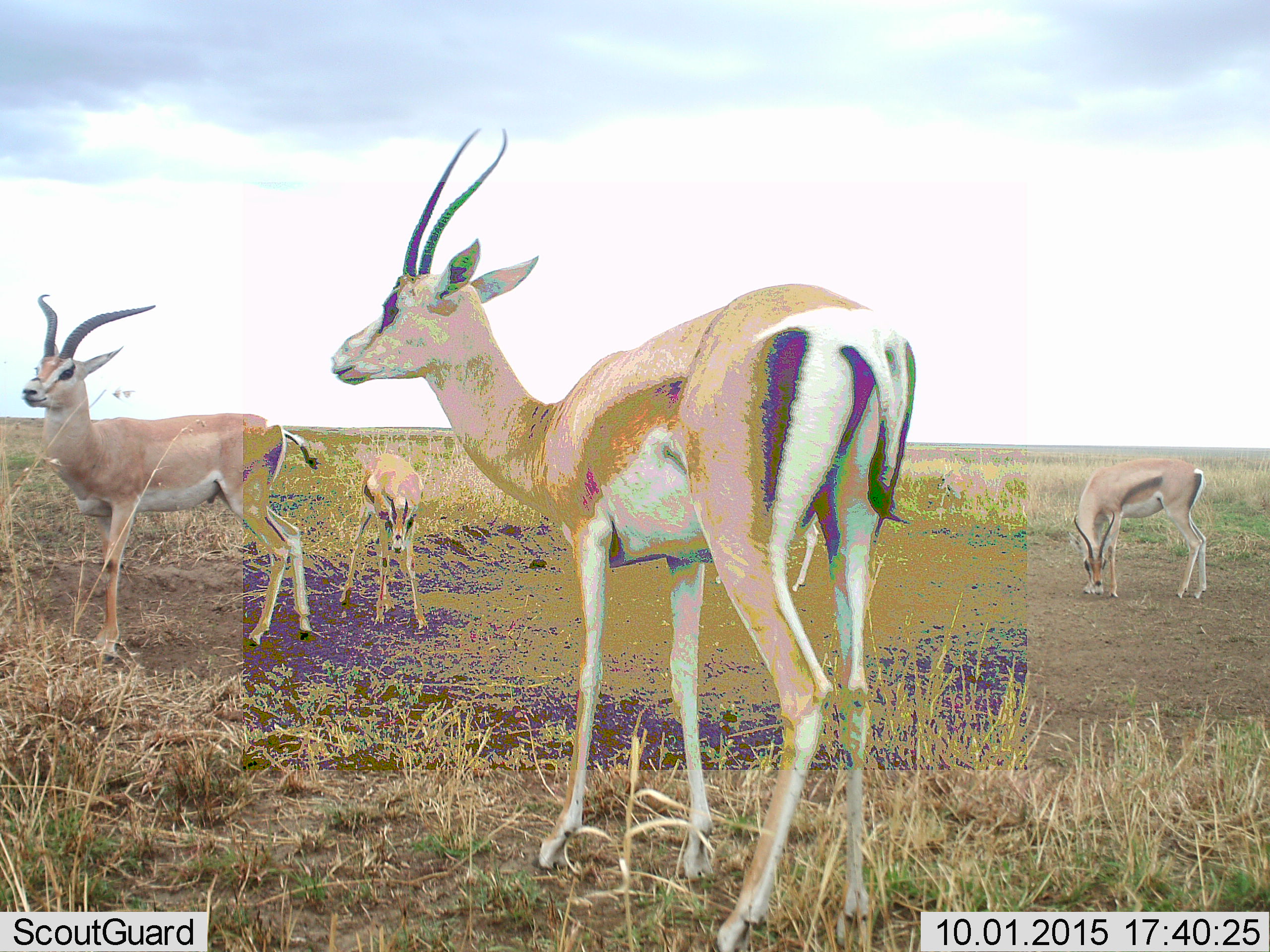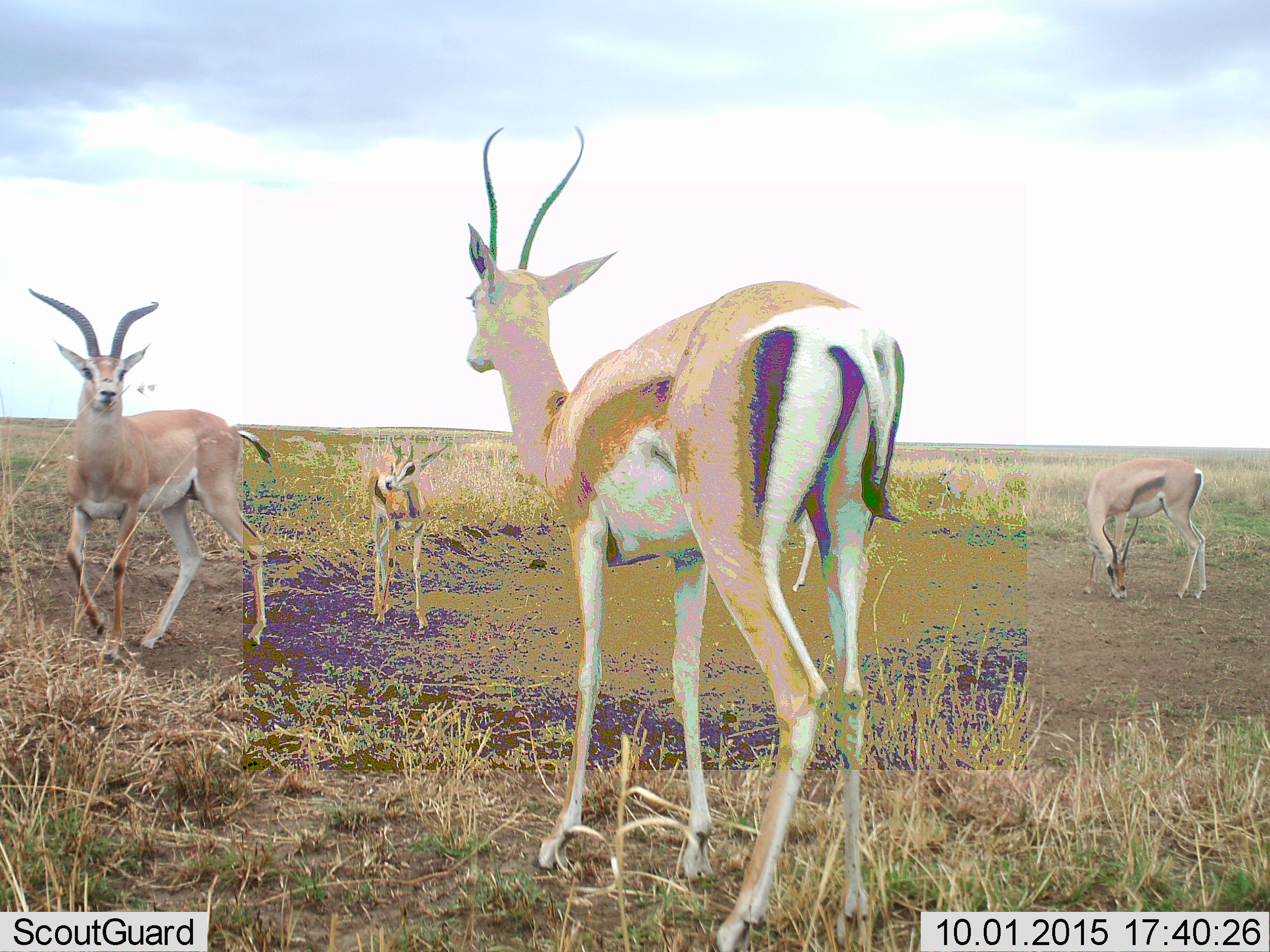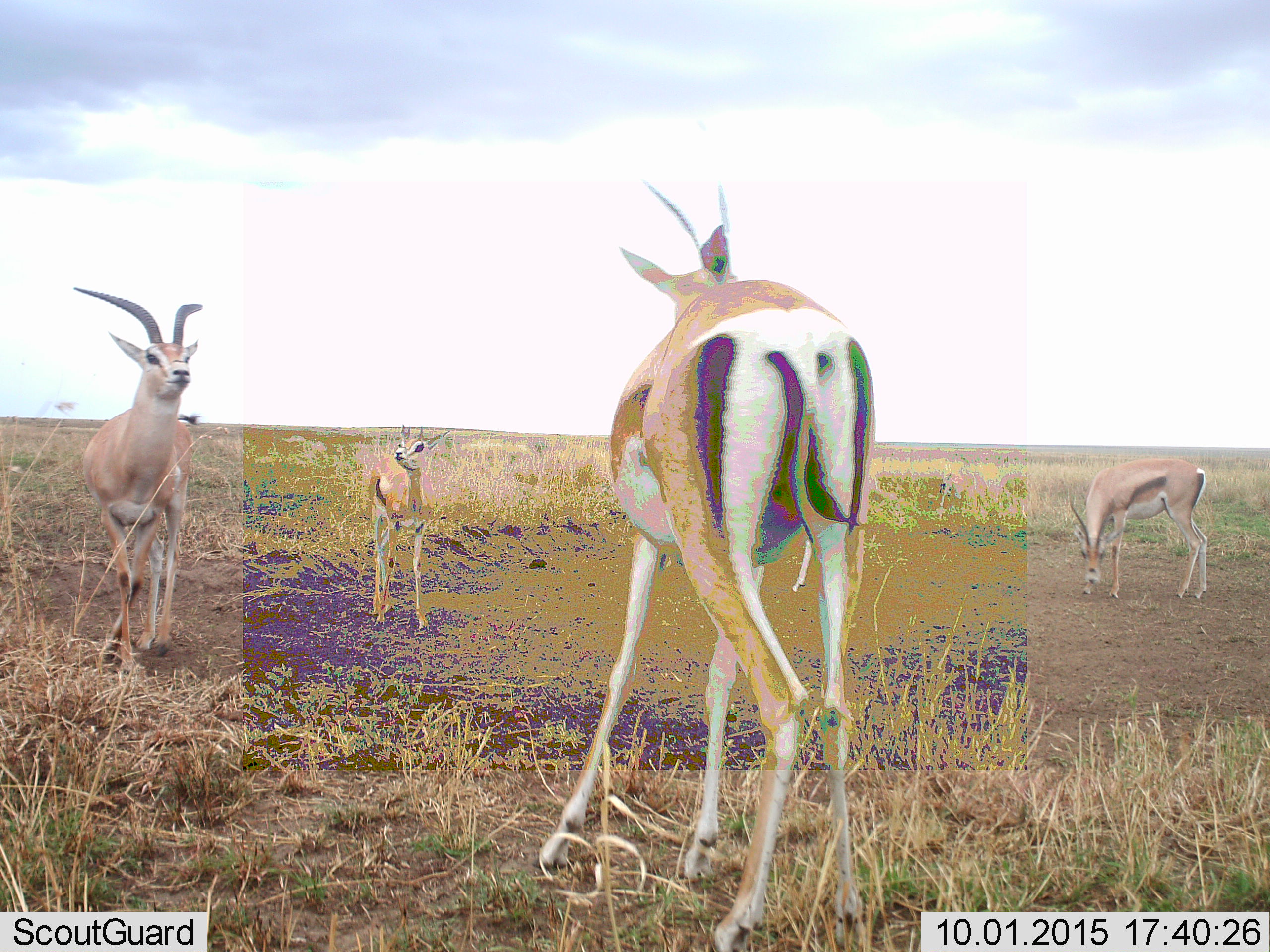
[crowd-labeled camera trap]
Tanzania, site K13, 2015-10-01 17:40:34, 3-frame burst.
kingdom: Animalia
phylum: Chordata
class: Mammalia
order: Artiodactyla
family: Bovidae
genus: Nanger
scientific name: Nanger granti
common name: grant's gazelle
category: gazellegrants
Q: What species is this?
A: Gazellegrants (grant's gazelle) (Nanger granti).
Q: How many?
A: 4.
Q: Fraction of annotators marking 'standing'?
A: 100%.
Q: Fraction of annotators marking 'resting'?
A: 0%.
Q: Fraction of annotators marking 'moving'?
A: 33%.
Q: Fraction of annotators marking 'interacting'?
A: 17%.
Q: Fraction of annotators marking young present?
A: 50%.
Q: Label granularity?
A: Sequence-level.